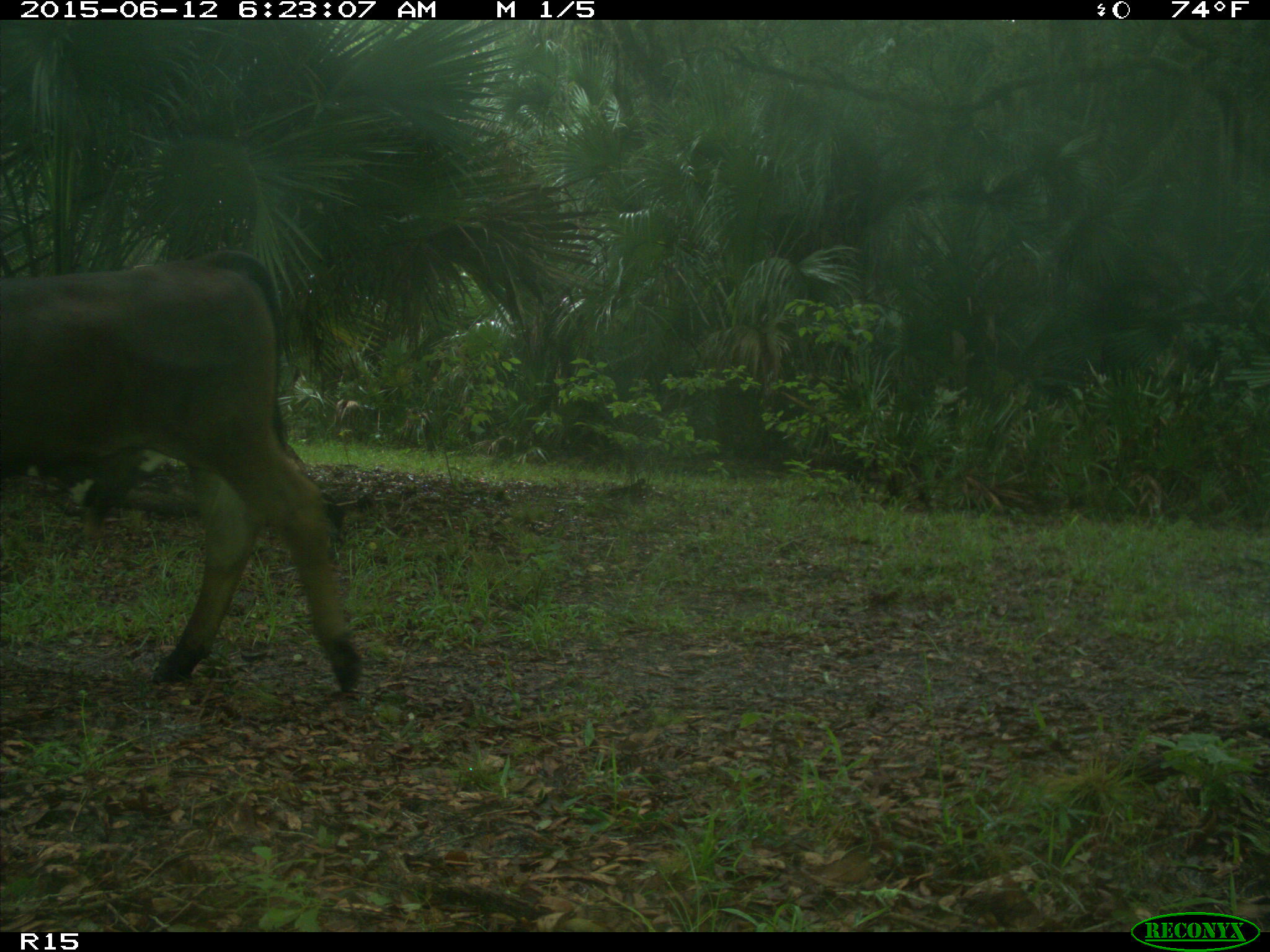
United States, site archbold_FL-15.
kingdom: Animalia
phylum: Chordata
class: Mammalia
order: Artiodactyla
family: Bovidae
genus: Bos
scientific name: Bos taurus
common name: domestic cow